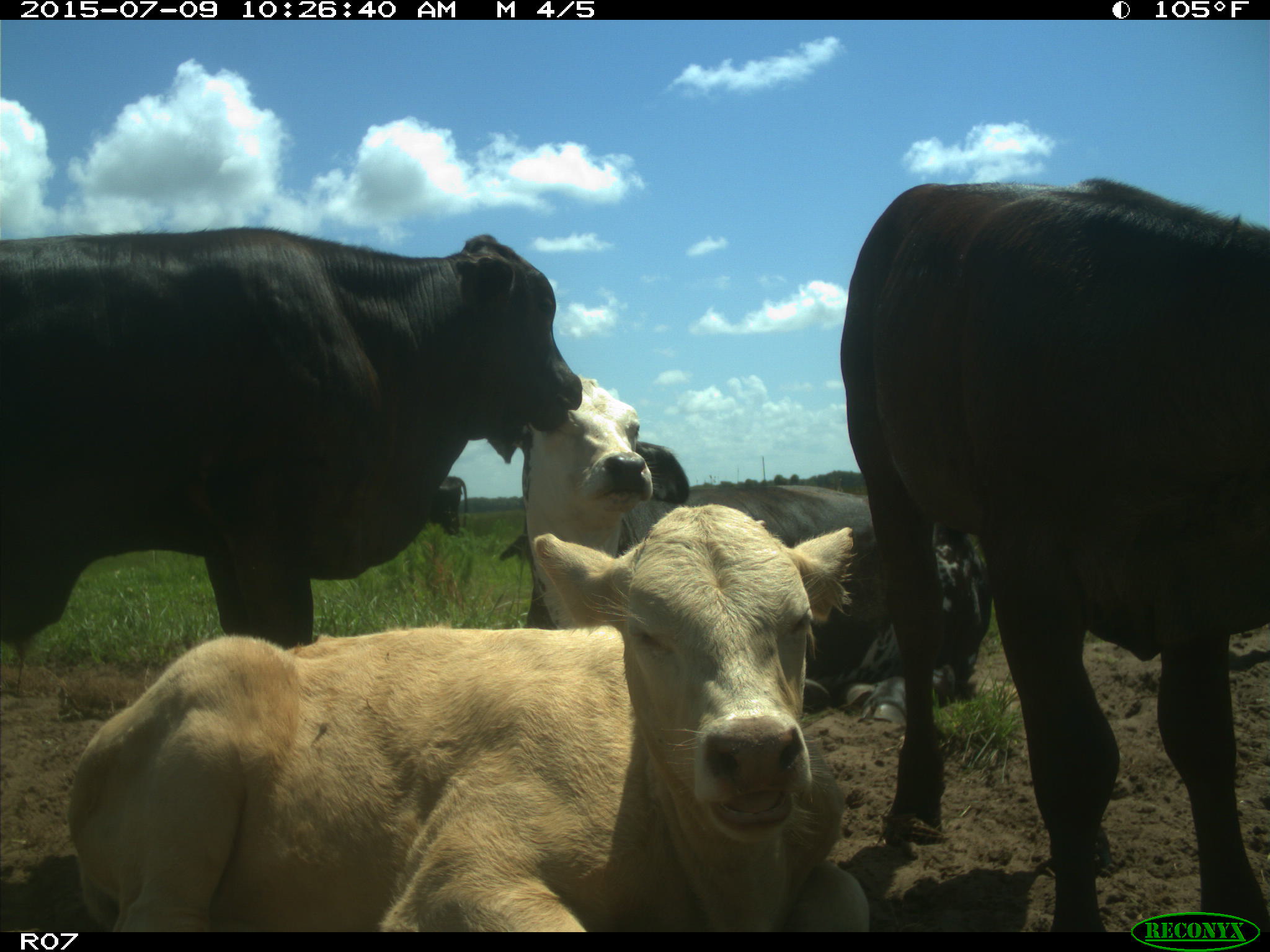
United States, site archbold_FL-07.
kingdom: Animalia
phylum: Chordata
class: Mammalia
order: Artiodactyla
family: Bovidae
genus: Bos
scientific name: Bos taurus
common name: domestic cow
Bos taurus (domestic cow).